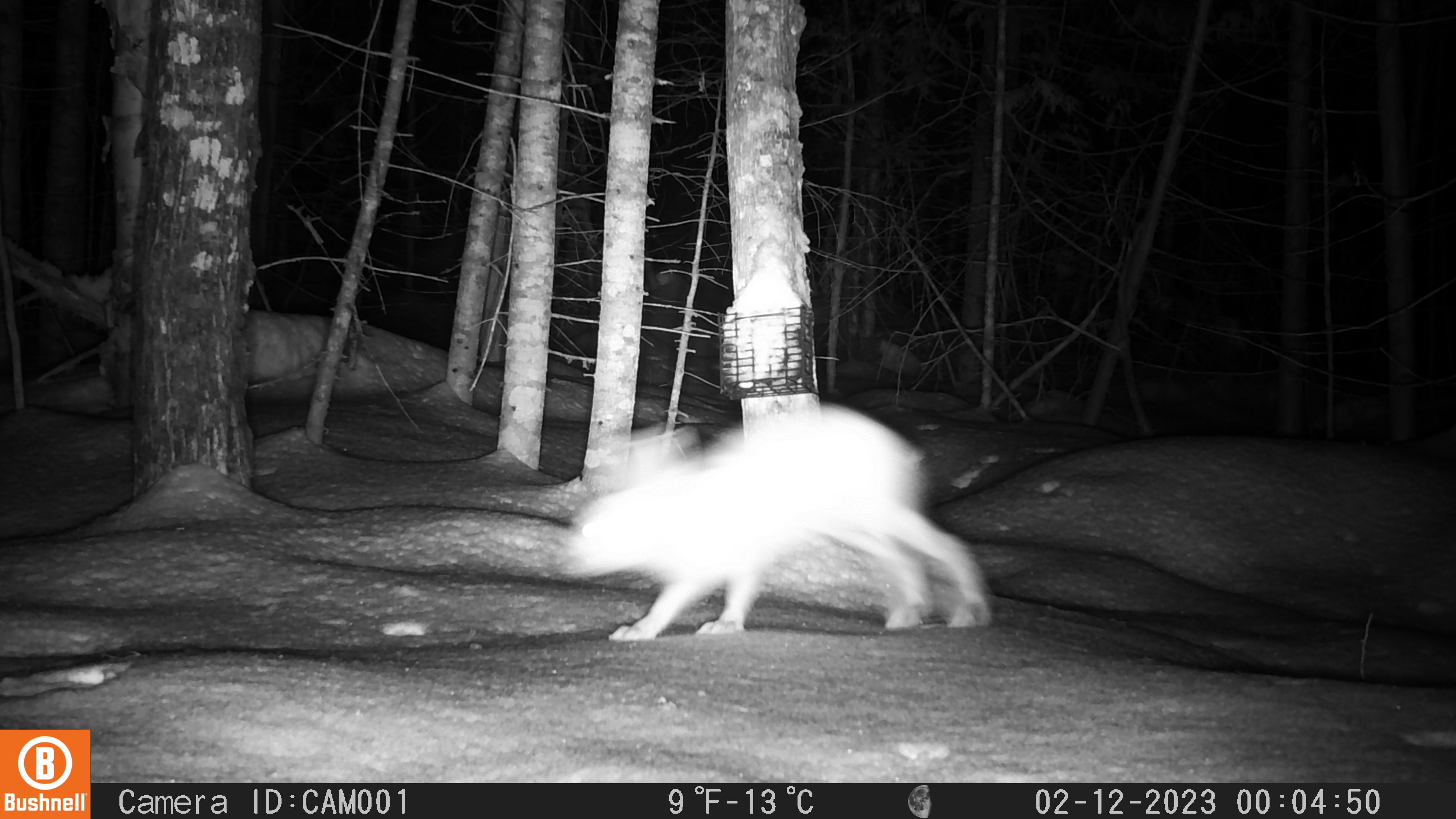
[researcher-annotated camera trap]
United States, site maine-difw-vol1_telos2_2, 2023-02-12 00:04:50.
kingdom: Animalia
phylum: Chordata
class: Mammalia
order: Lagomorpha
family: Leporidae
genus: Lepus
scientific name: Lepus americanus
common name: snowshoe hare